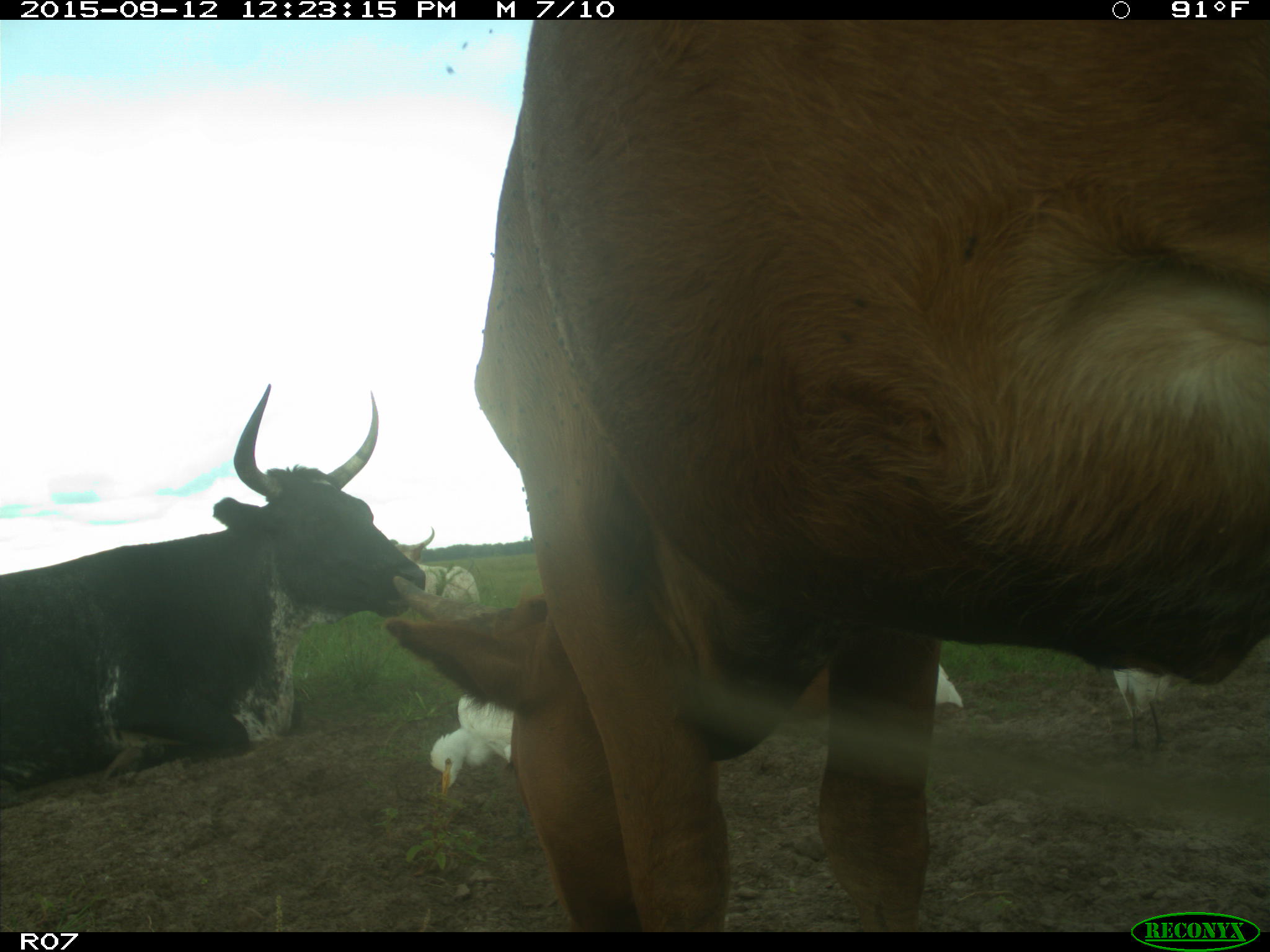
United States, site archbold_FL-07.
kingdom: Animalia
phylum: Chordata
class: Mammalia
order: Artiodactyla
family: Bovidae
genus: Bos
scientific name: Bos taurus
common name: domestic cow